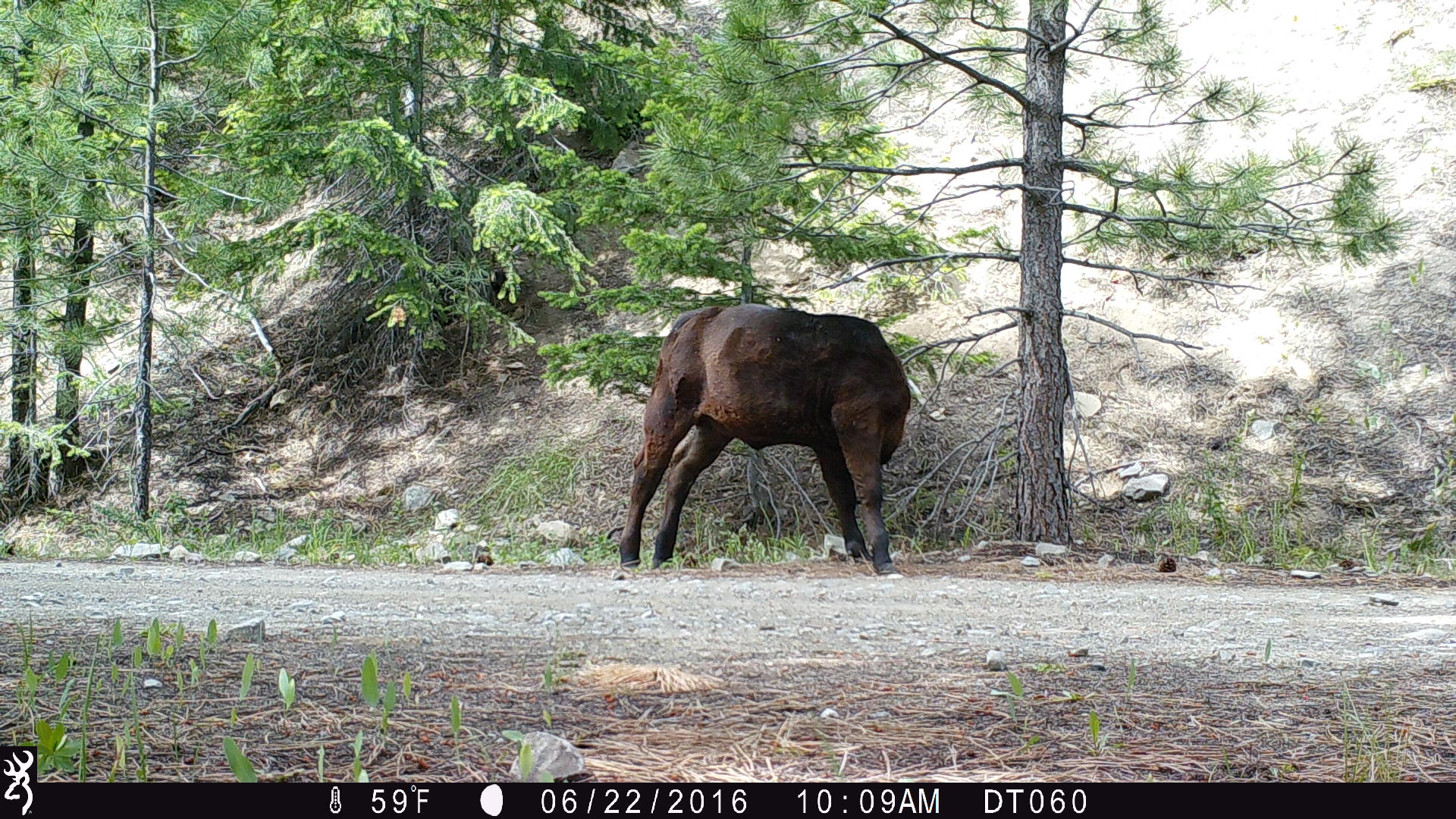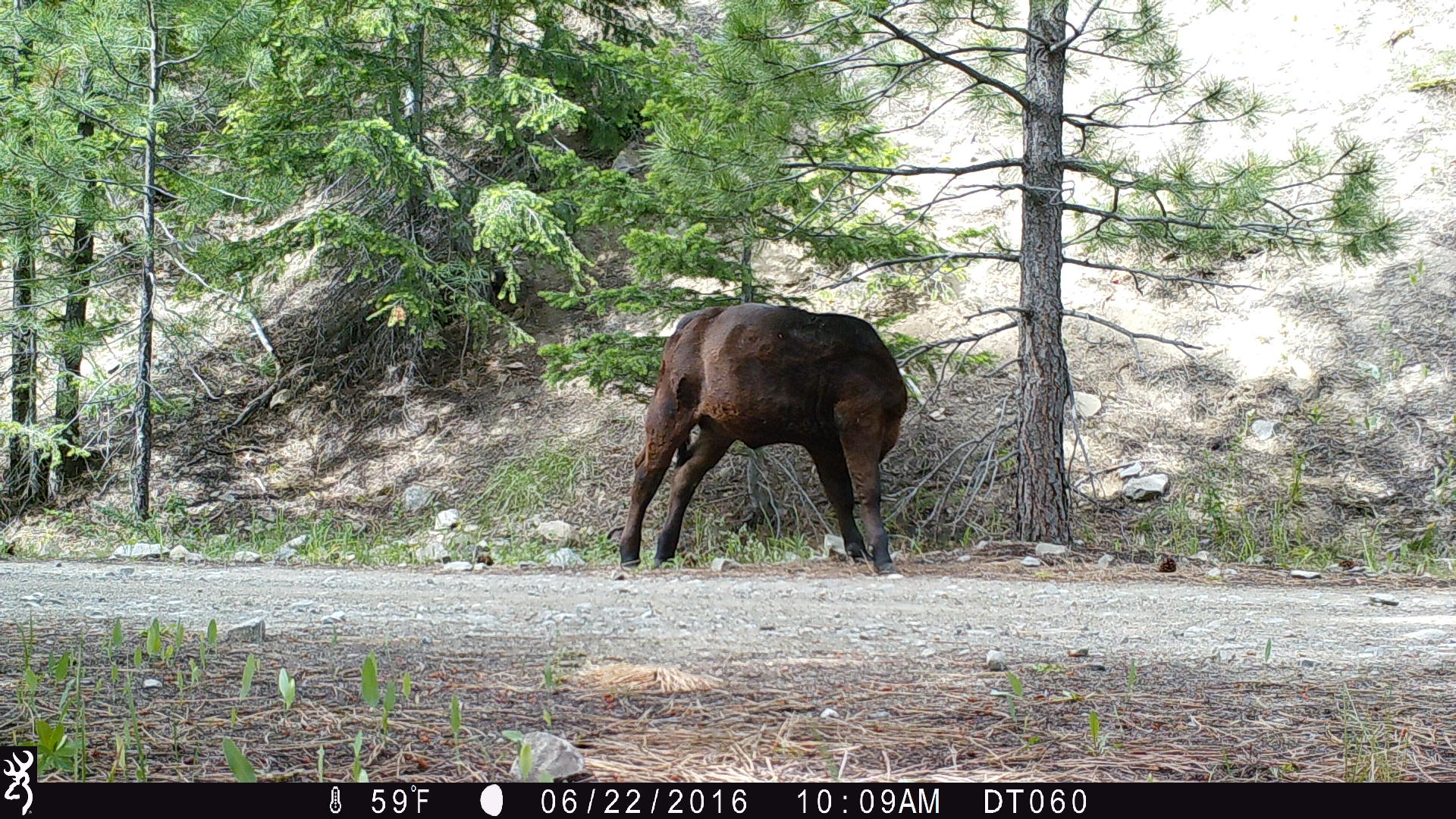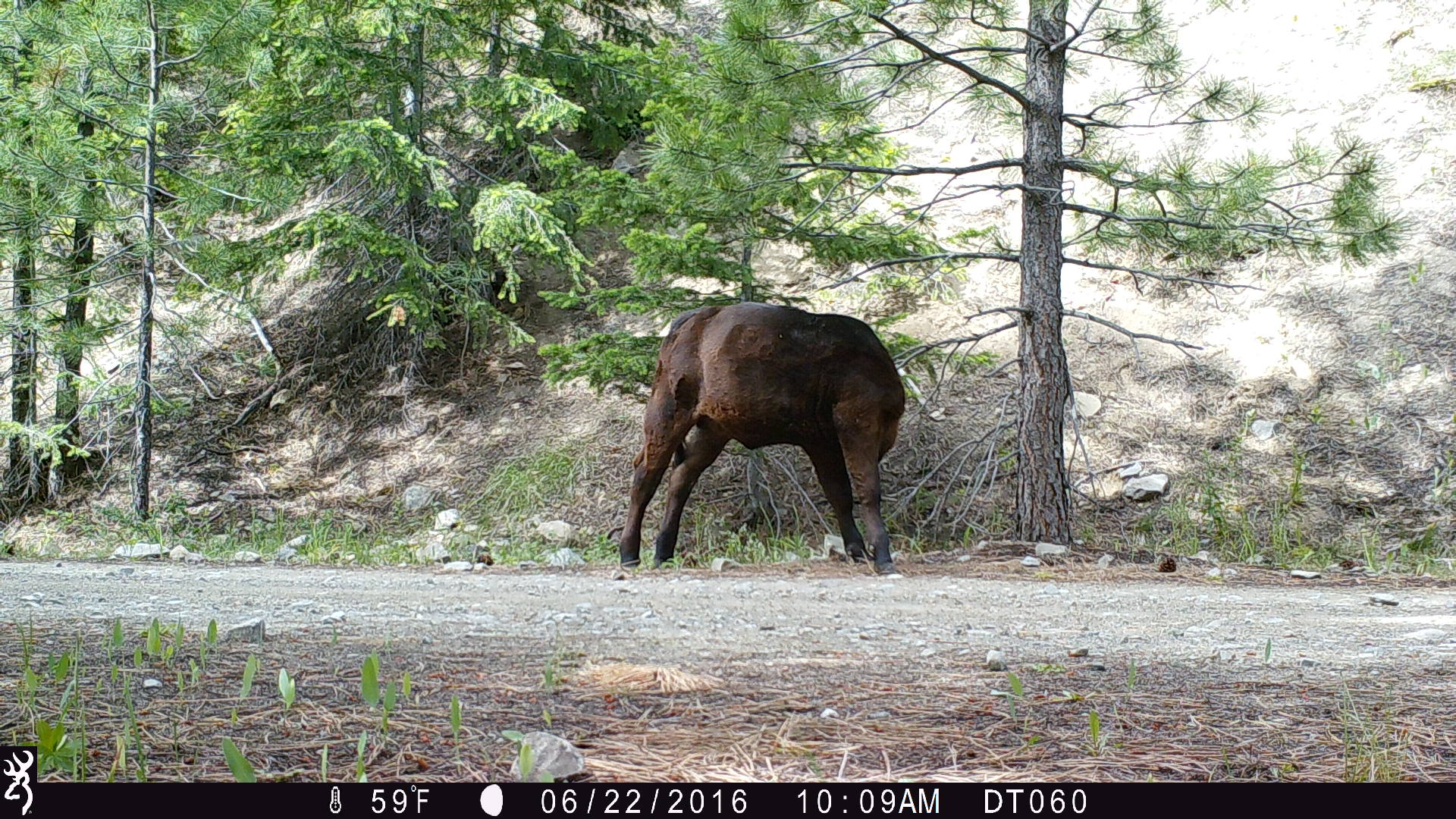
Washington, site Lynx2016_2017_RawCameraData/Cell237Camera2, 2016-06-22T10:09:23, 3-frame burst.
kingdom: Animalia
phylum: Chordata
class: Mammalia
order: Artiodactyla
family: Bovidae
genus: Bos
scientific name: Bos taurus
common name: domestic cattle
Domestic cattle (Bos taurus). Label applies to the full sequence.